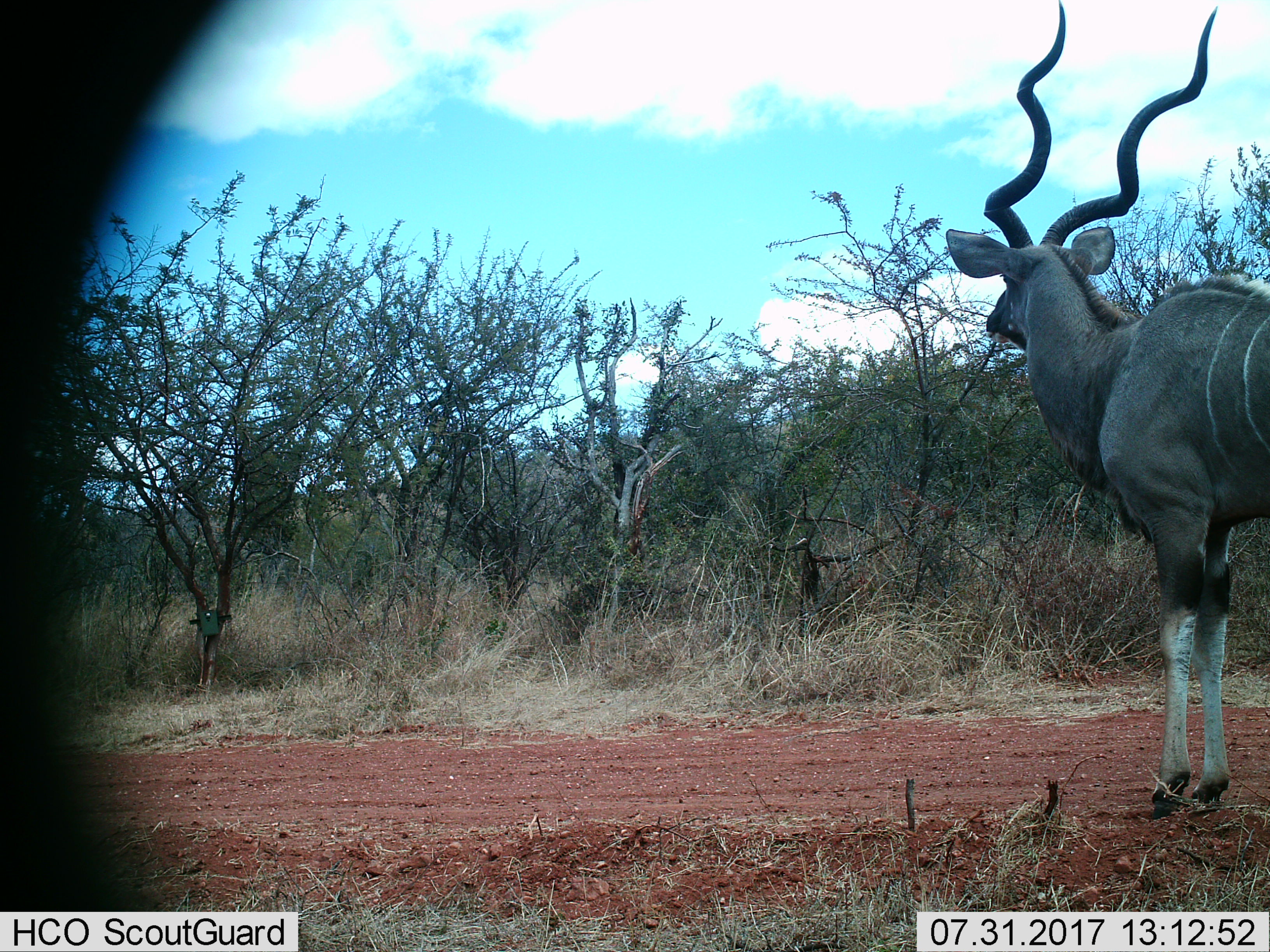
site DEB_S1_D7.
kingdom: Animalia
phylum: Chordata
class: Mammalia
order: Artiodactyla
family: Bovidae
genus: Tragelaphus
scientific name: Tragelaphus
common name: kudu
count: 1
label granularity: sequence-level